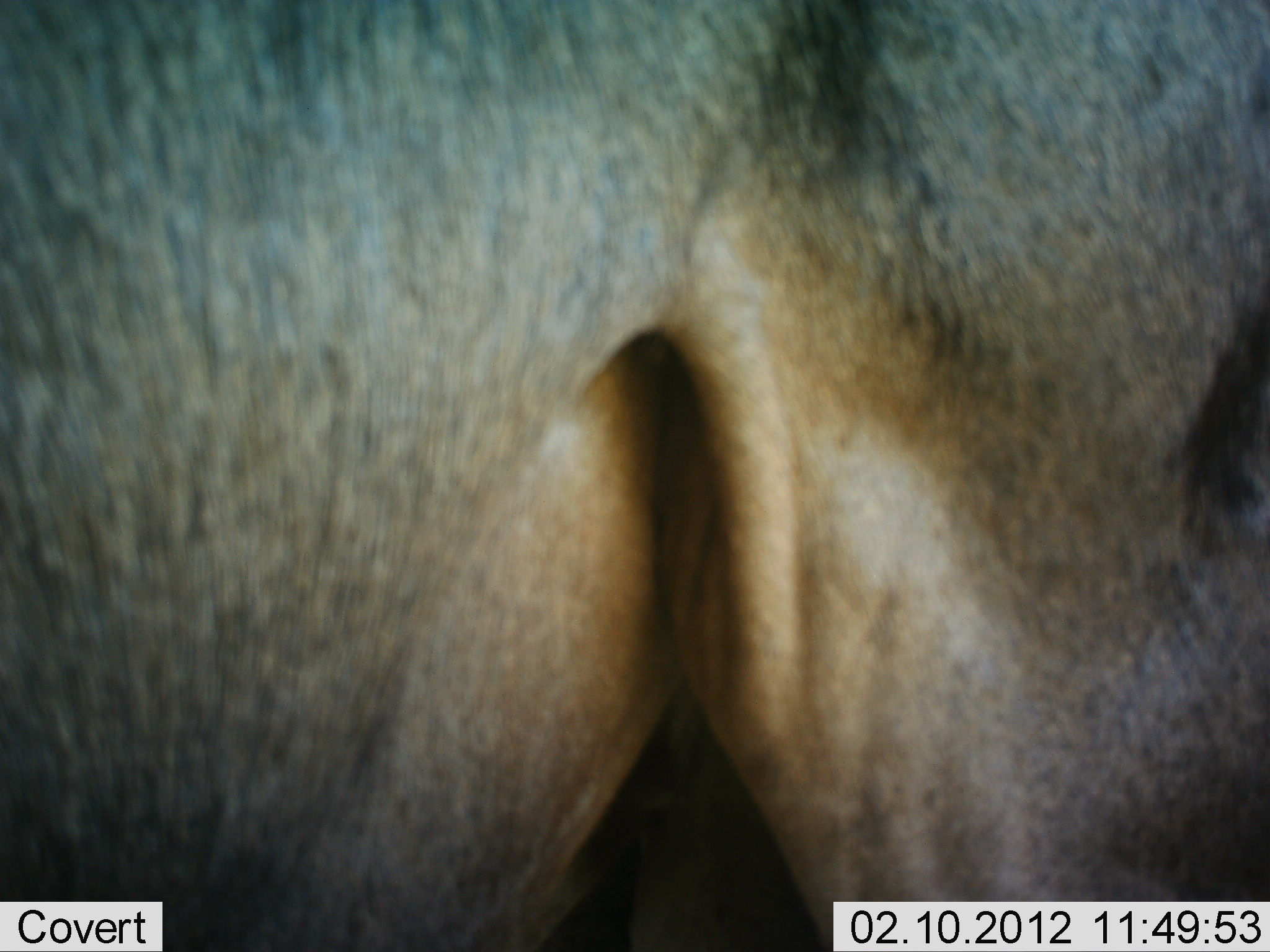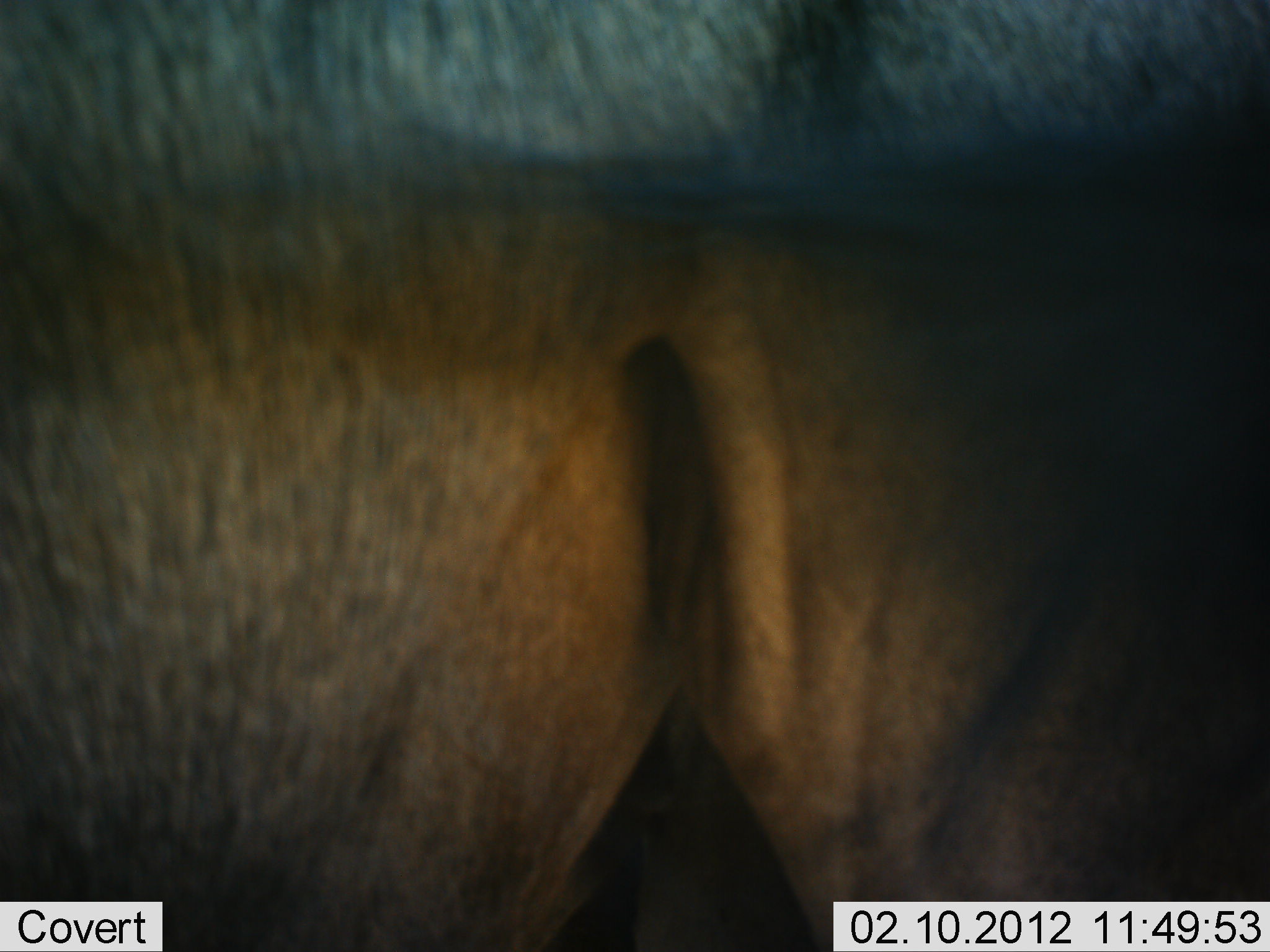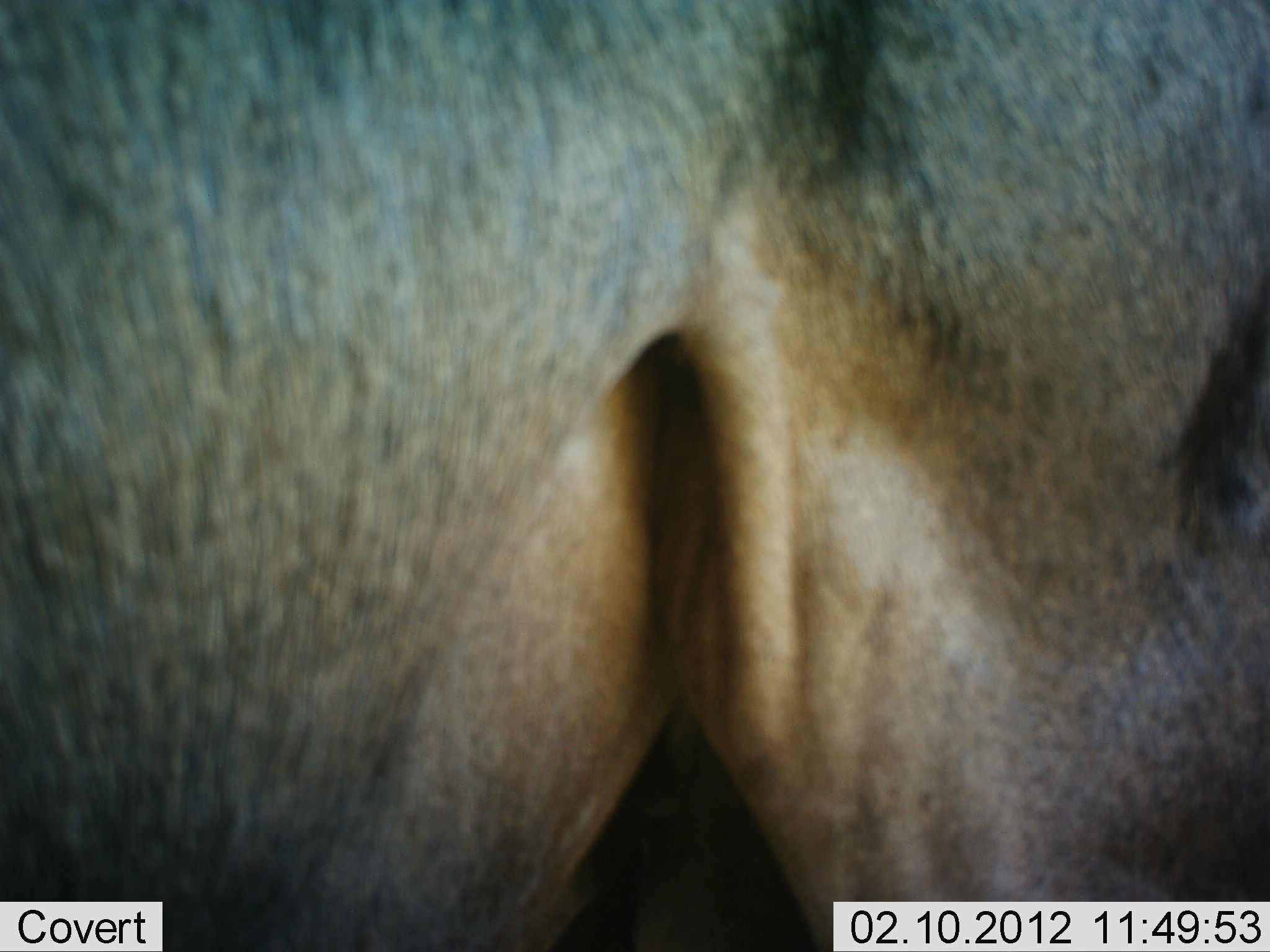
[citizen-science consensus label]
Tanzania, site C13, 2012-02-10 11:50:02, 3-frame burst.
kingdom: Animalia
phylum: Chordata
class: Mammalia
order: Artiodactyla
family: Bovidae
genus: Connochaetes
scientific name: Connochaetes taurinus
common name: blue wildebeest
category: wildebeest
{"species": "wildebeest (blue wildebeest) (Connochaetes taurinus)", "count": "1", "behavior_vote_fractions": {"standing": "93%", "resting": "7%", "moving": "0%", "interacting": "0%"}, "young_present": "0%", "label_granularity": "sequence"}